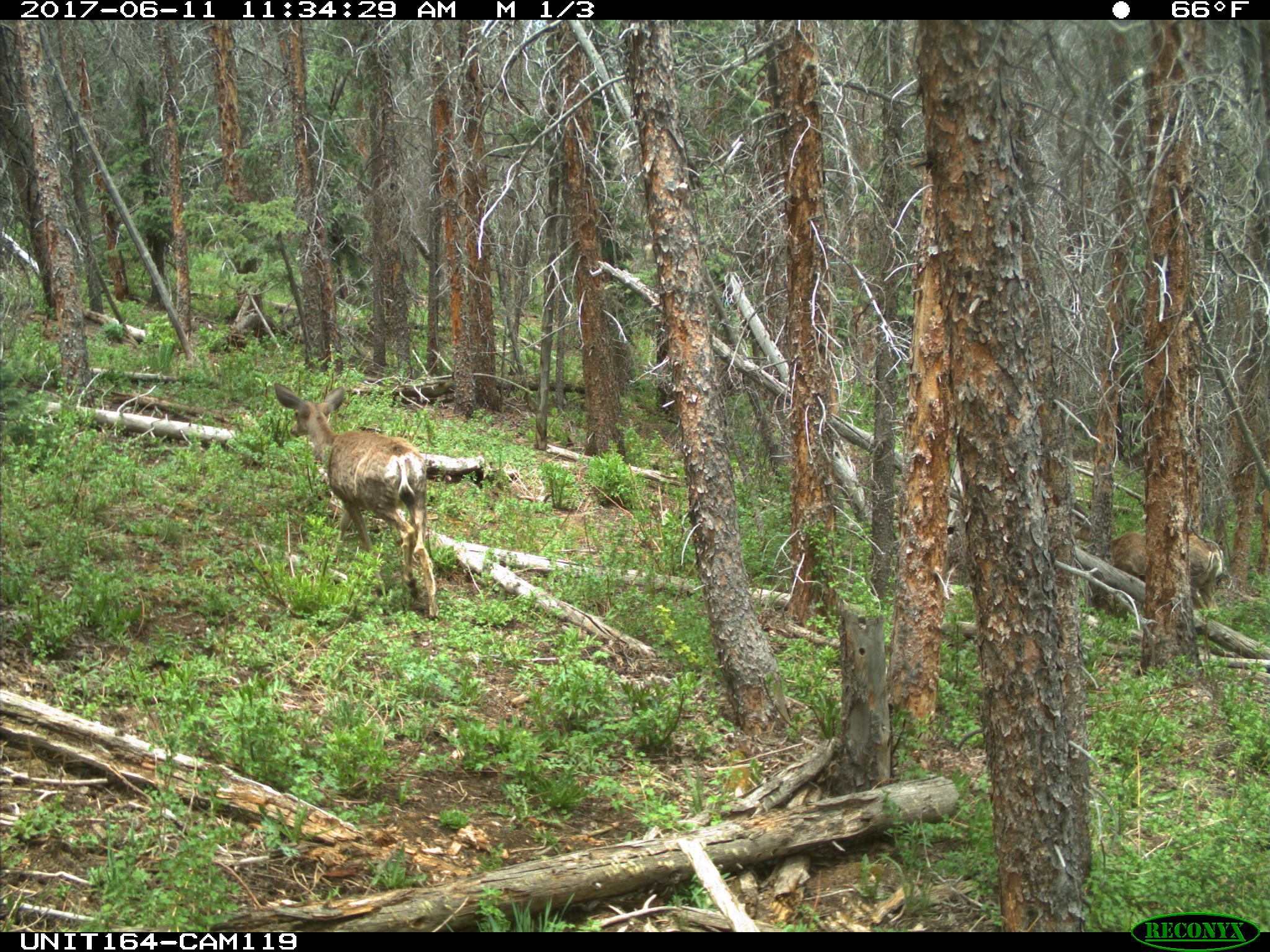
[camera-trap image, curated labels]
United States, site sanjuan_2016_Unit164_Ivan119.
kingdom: Animalia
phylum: Chordata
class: Mammalia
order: Artiodactyla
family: Cervidae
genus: Odocoileus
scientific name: Odocoileus hemionus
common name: mule deer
Odocoileus hemionus (mule deer).